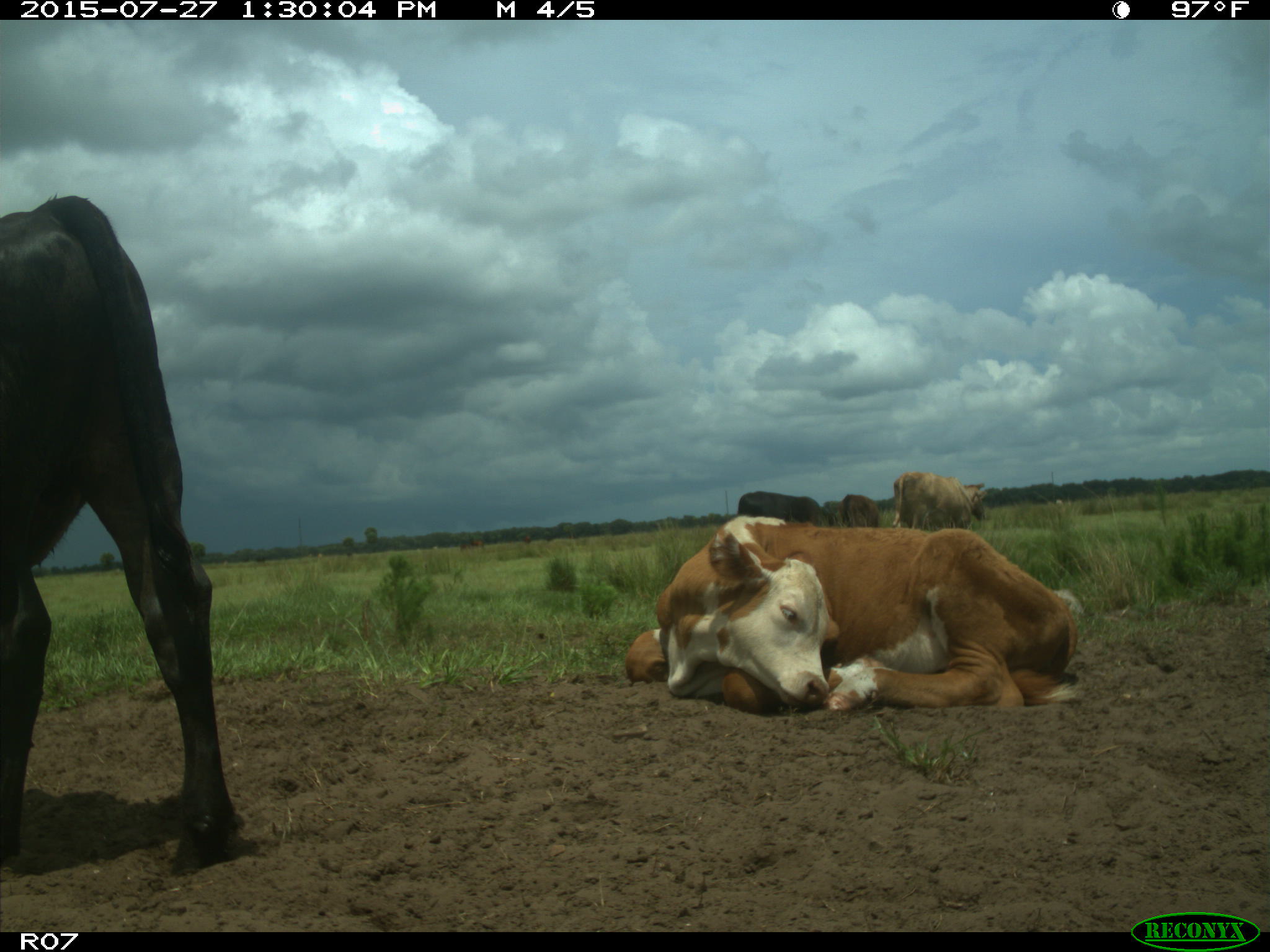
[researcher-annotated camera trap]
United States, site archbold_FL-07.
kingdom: Animalia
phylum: Chordata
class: Mammalia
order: Artiodactyla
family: Bovidae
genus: Bos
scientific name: Bos taurus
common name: domestic cow